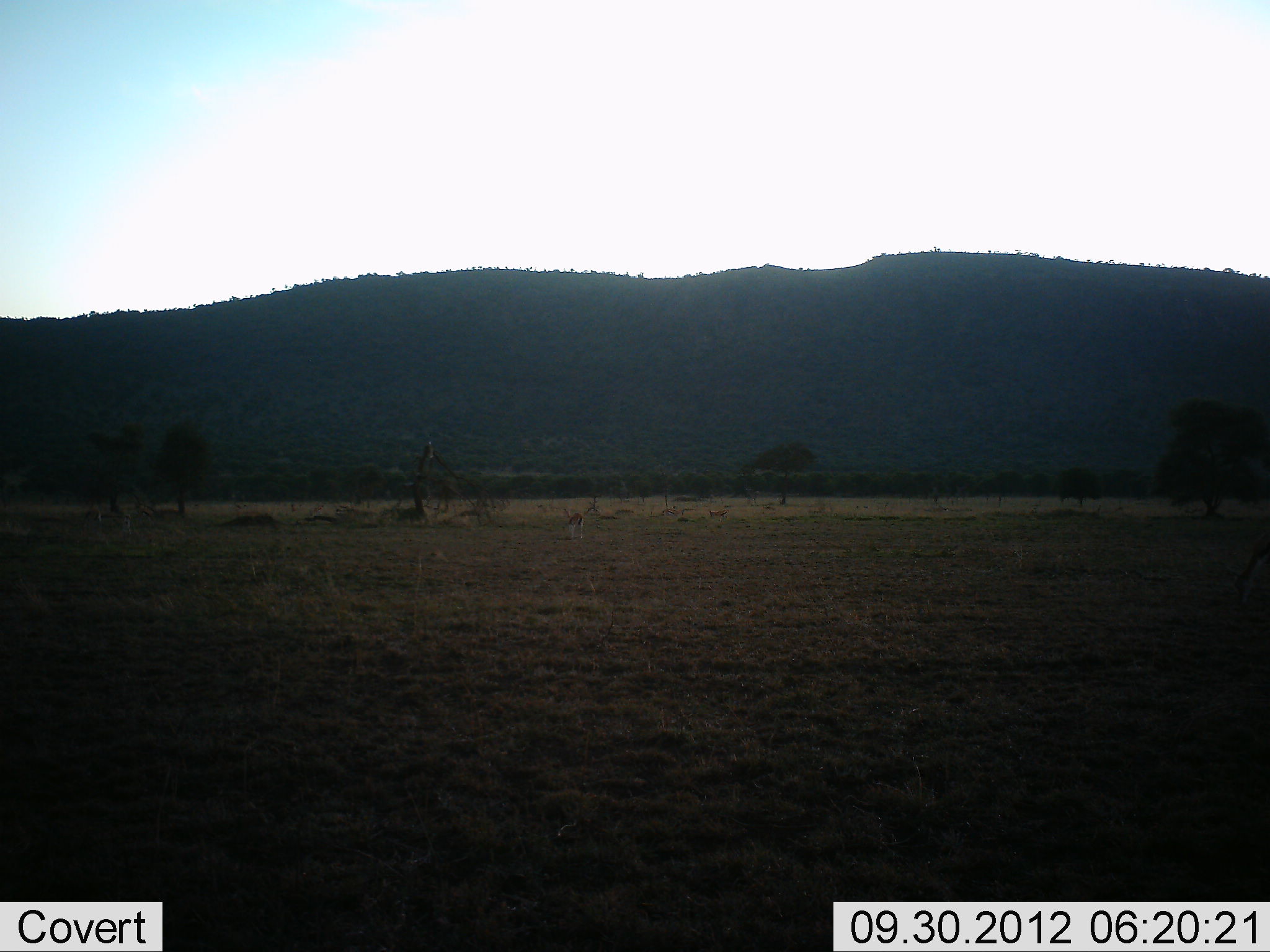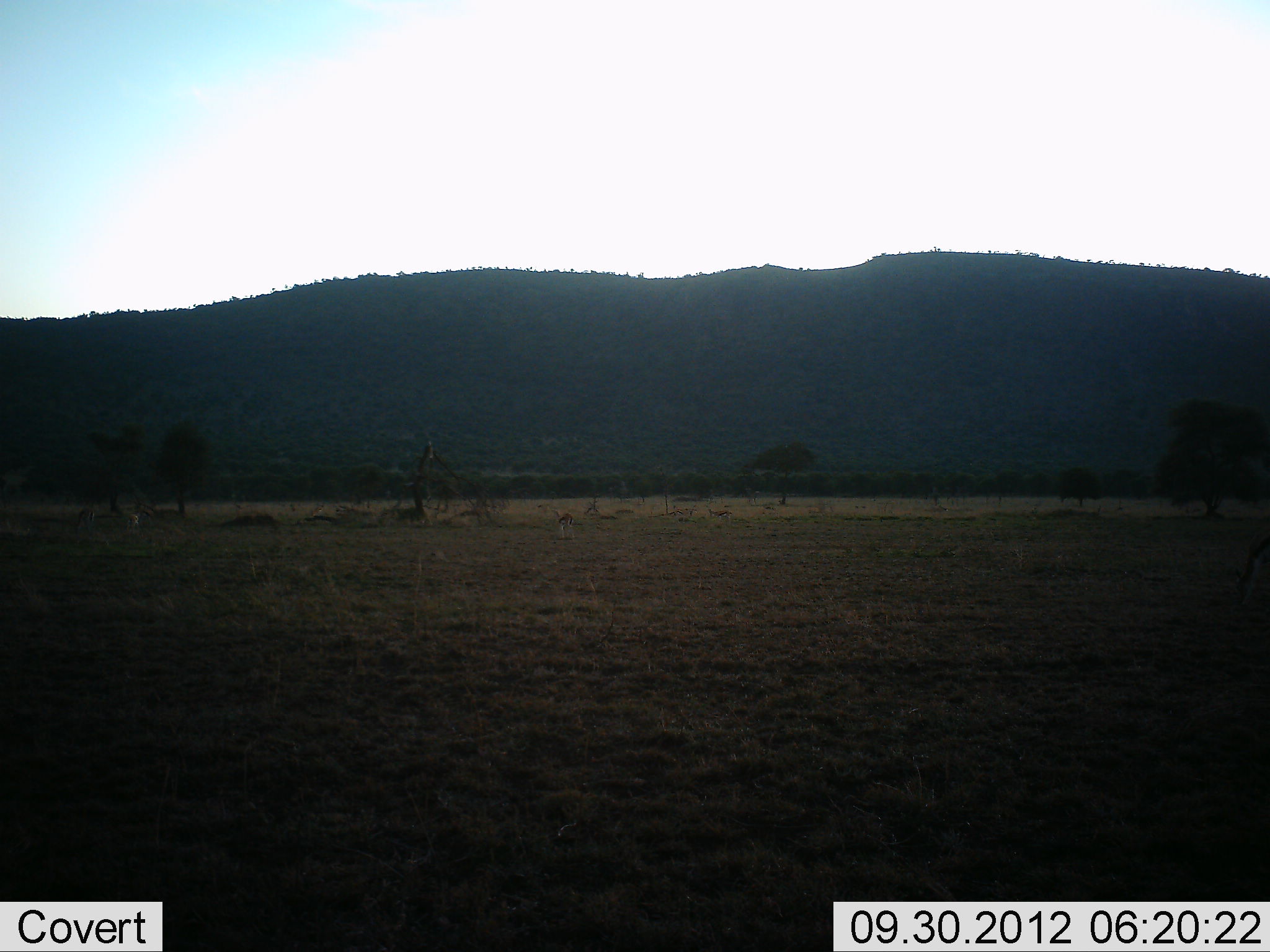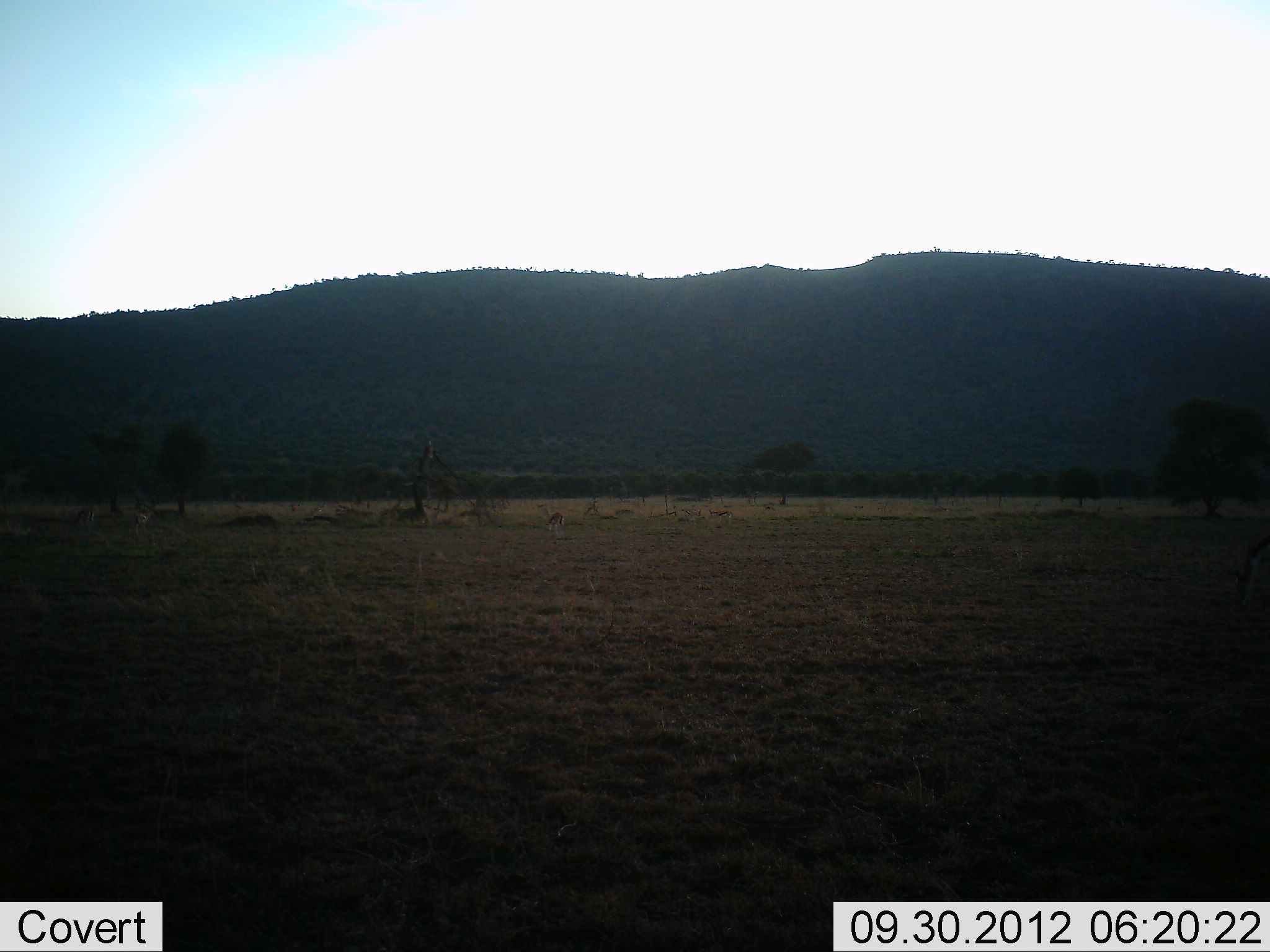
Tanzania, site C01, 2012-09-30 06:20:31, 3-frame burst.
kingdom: Animalia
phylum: Chordata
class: Mammalia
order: Artiodactyla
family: Bovidae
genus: Eudorcas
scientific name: Eudorcas thomsonii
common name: thomson's gazelle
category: gazellethomsons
Gazellethomsons (thomson's gazelle) (Eudorcas thomsonii), count 3. Behavior (volunteer vote fractions): standing 20%, resting 0%, moving 100%, interacting 0%. Young present (vote fraction): 0%. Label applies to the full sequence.